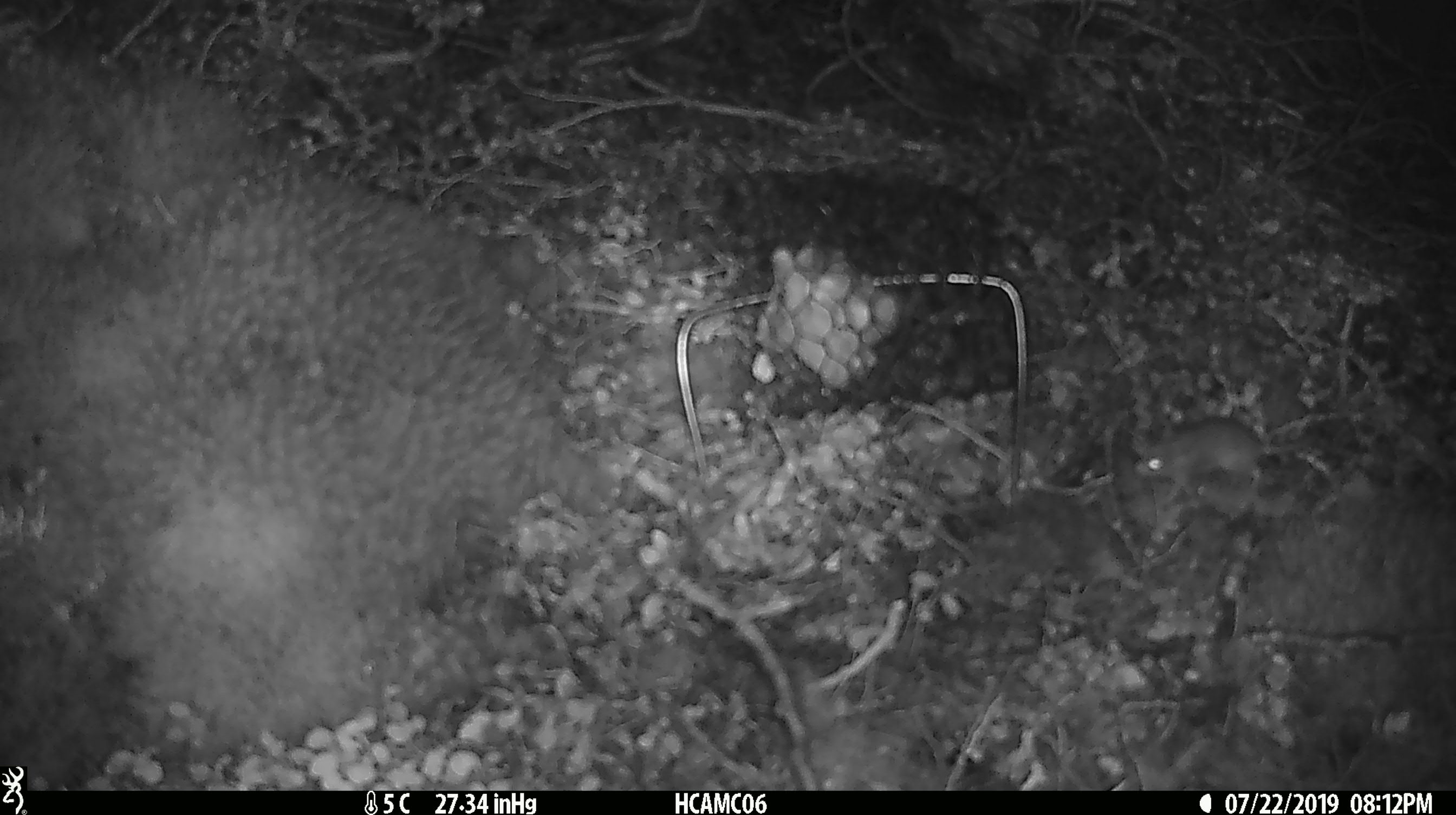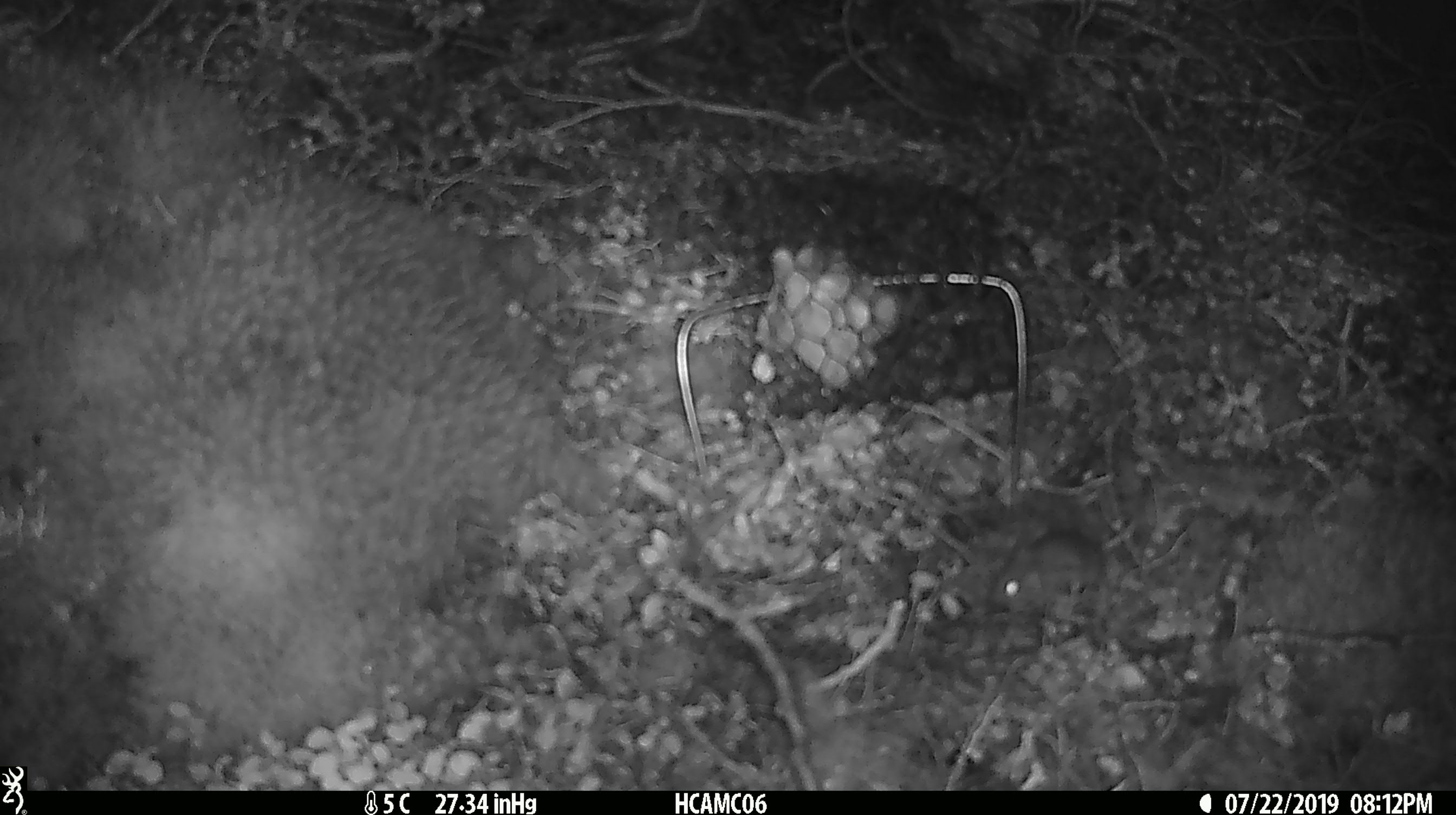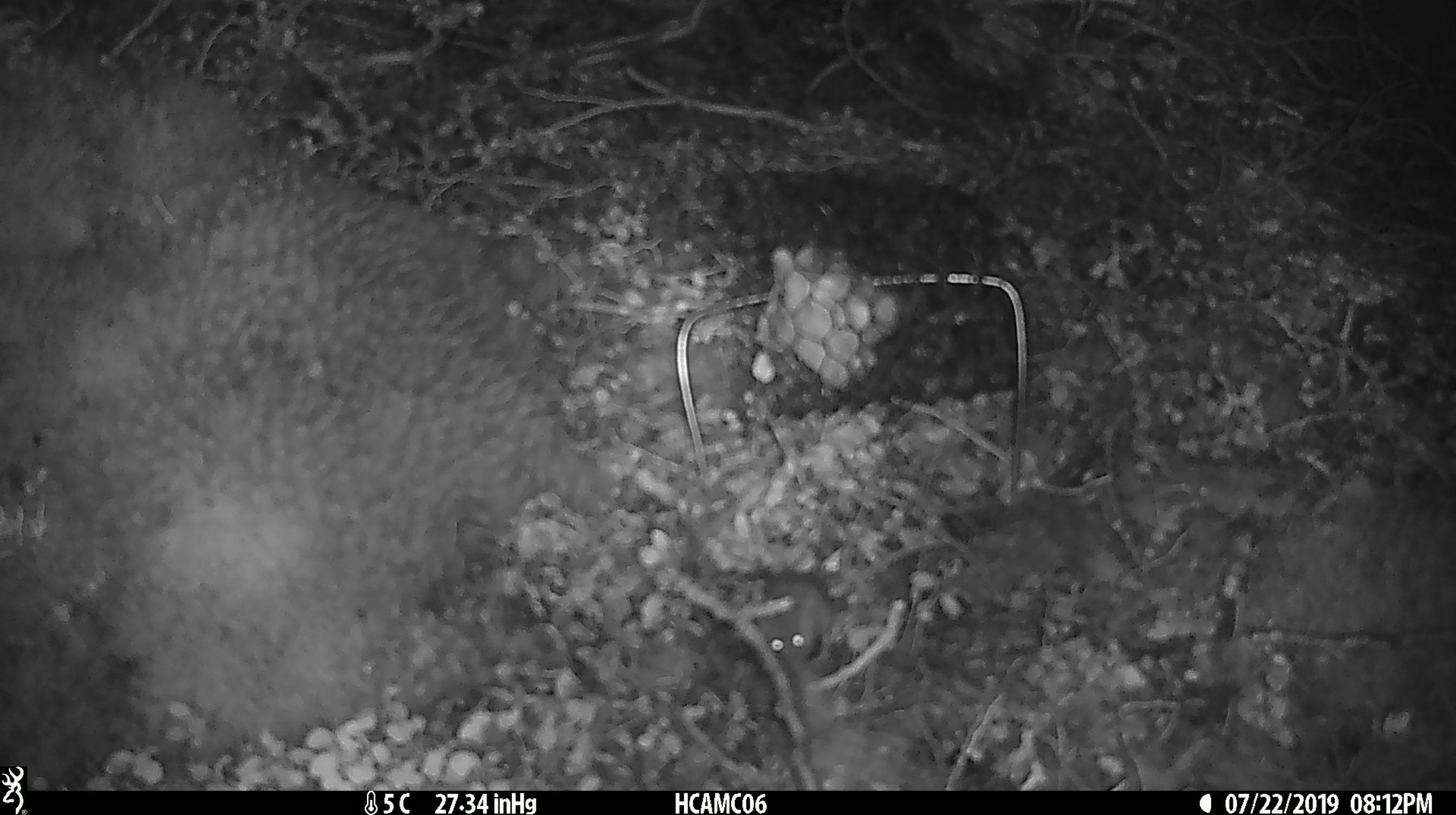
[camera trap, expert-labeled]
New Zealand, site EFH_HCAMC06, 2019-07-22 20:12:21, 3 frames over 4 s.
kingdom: Animalia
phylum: Chordata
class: Mammalia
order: Rodentia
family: Muridae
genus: Mus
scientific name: Mus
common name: mouse